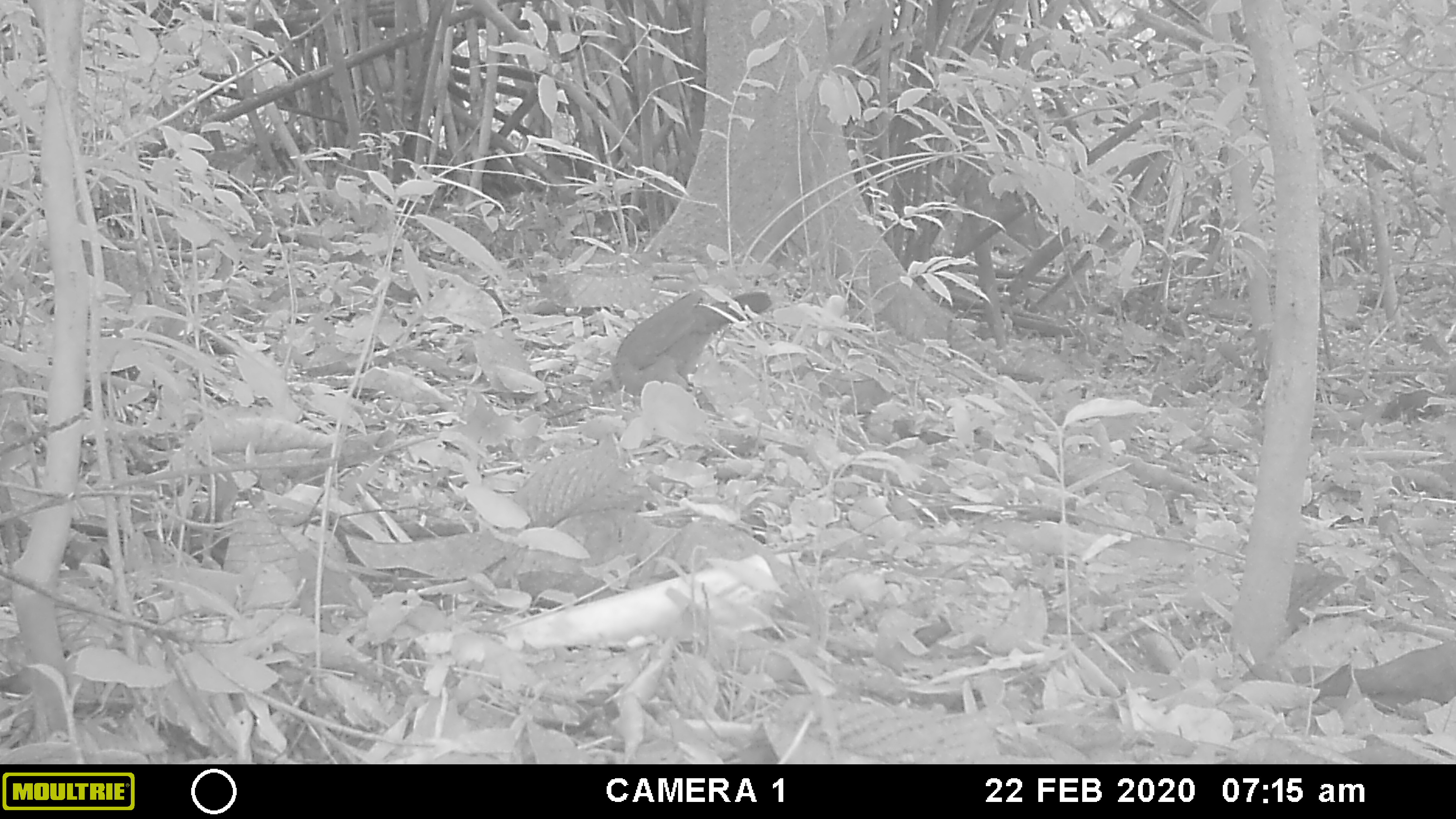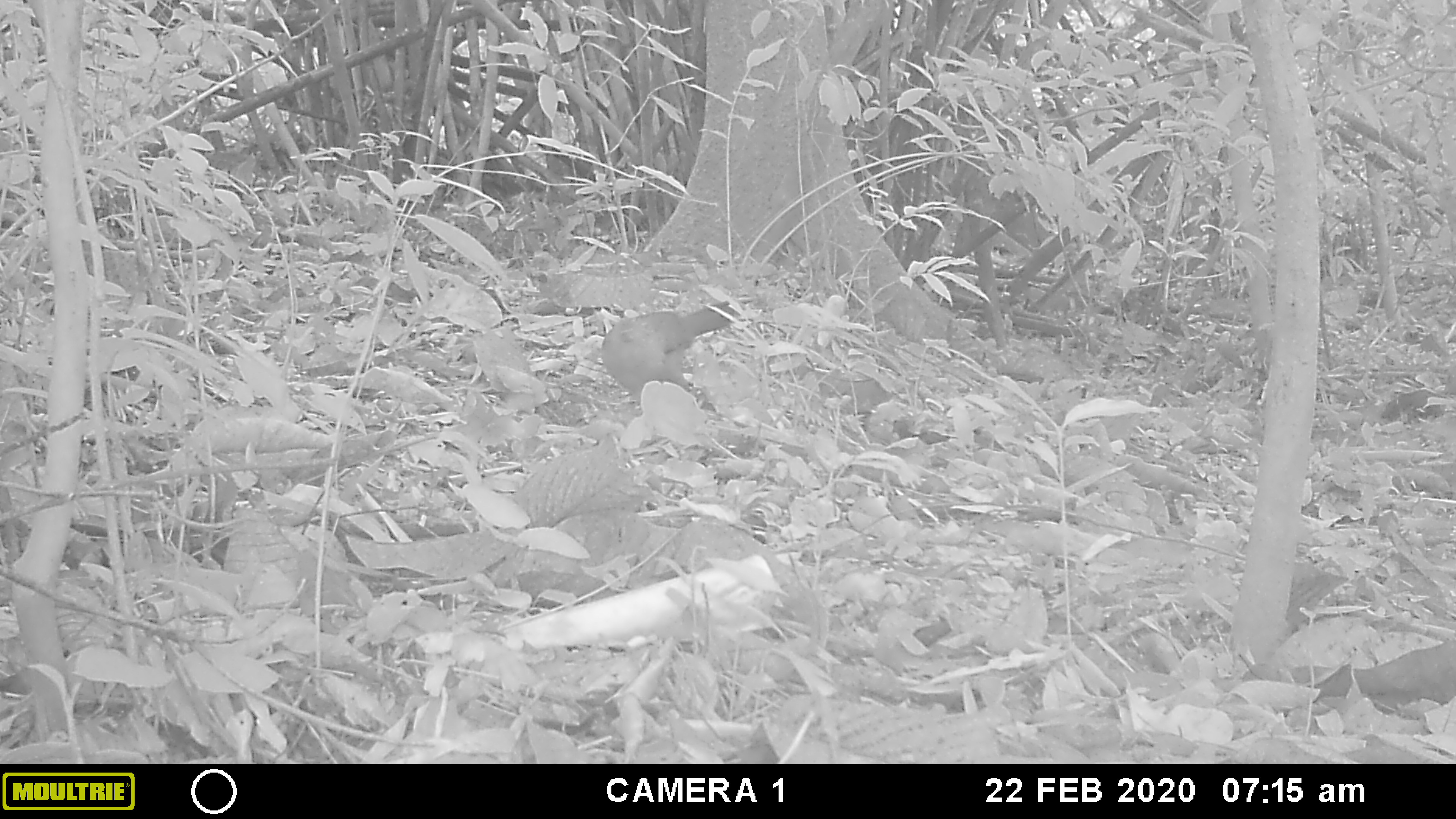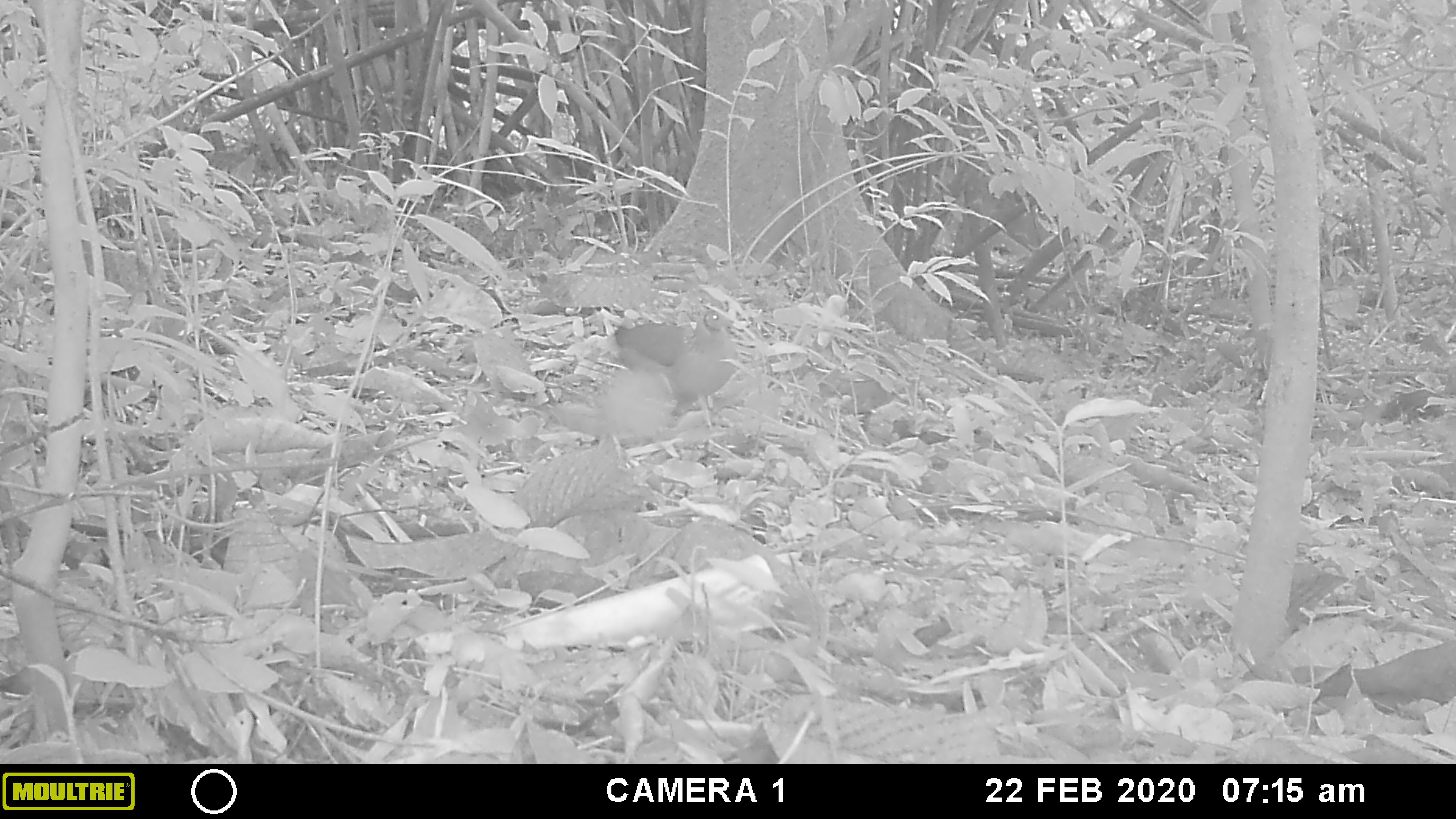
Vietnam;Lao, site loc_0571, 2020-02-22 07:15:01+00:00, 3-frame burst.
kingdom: Animalia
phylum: Chordata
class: Aves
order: Galliformes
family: Phasianidae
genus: Gallus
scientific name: Gallus gallus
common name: red junglefowl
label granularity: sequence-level